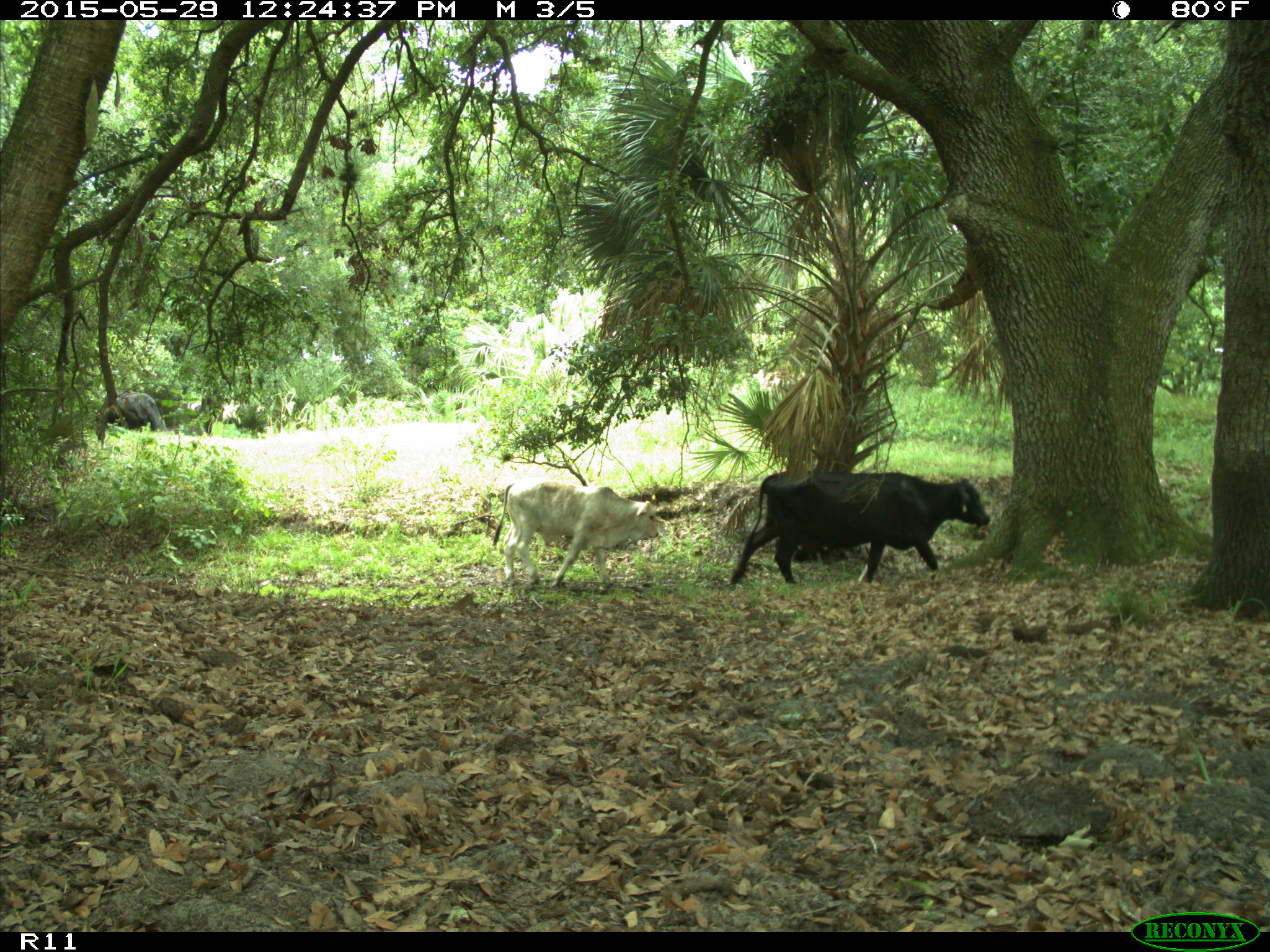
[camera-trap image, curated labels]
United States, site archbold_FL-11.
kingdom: Animalia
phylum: Chordata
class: Mammalia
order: Artiodactyla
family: Bovidae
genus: Bos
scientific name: Bos taurus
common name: domestic cow